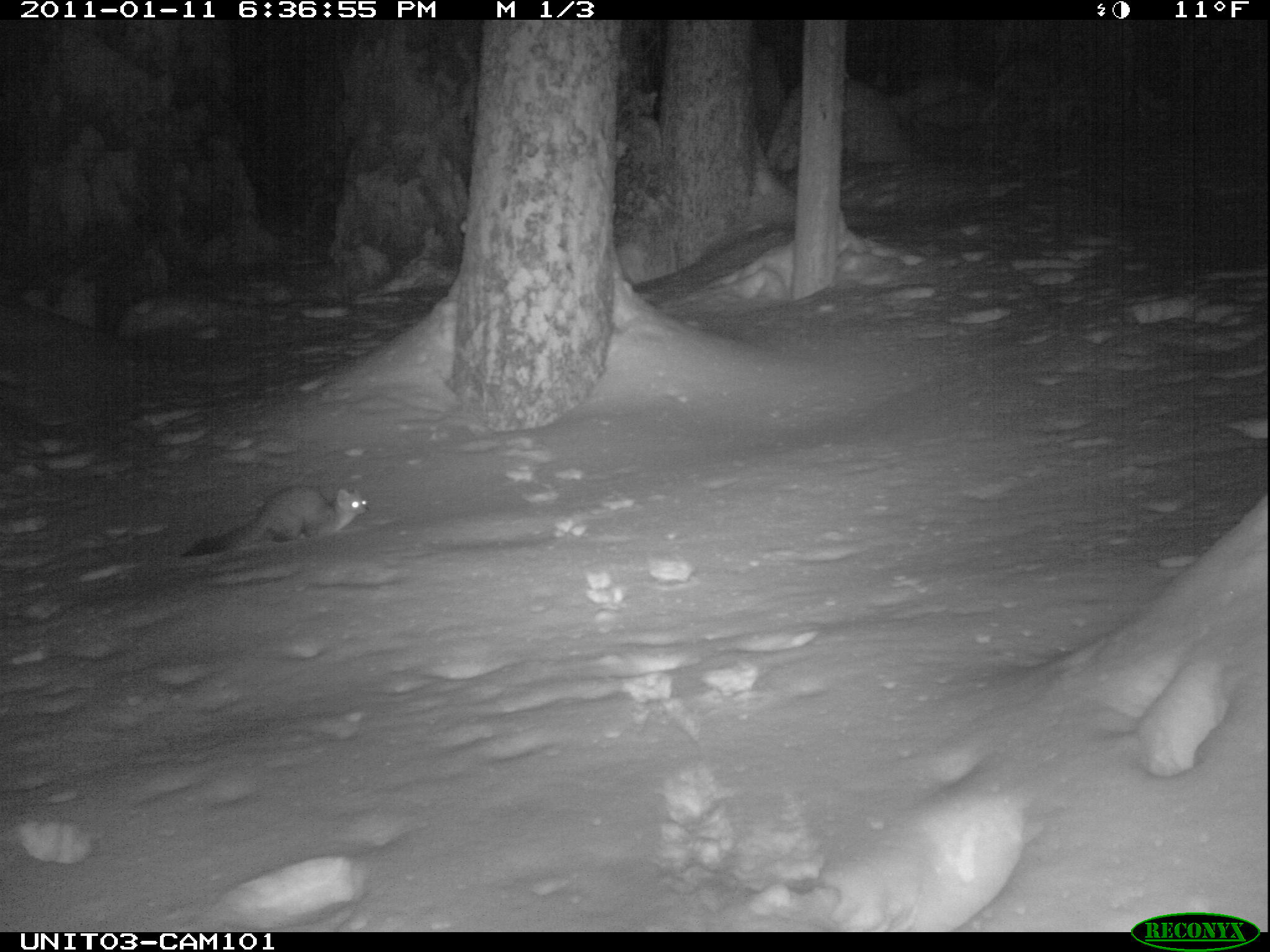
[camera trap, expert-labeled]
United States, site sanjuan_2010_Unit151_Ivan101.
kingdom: Animalia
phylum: Chordata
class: Mammalia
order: Carnivora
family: Mustelidae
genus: Martes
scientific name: Martes americana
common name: american marten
Martes americana (american marten).